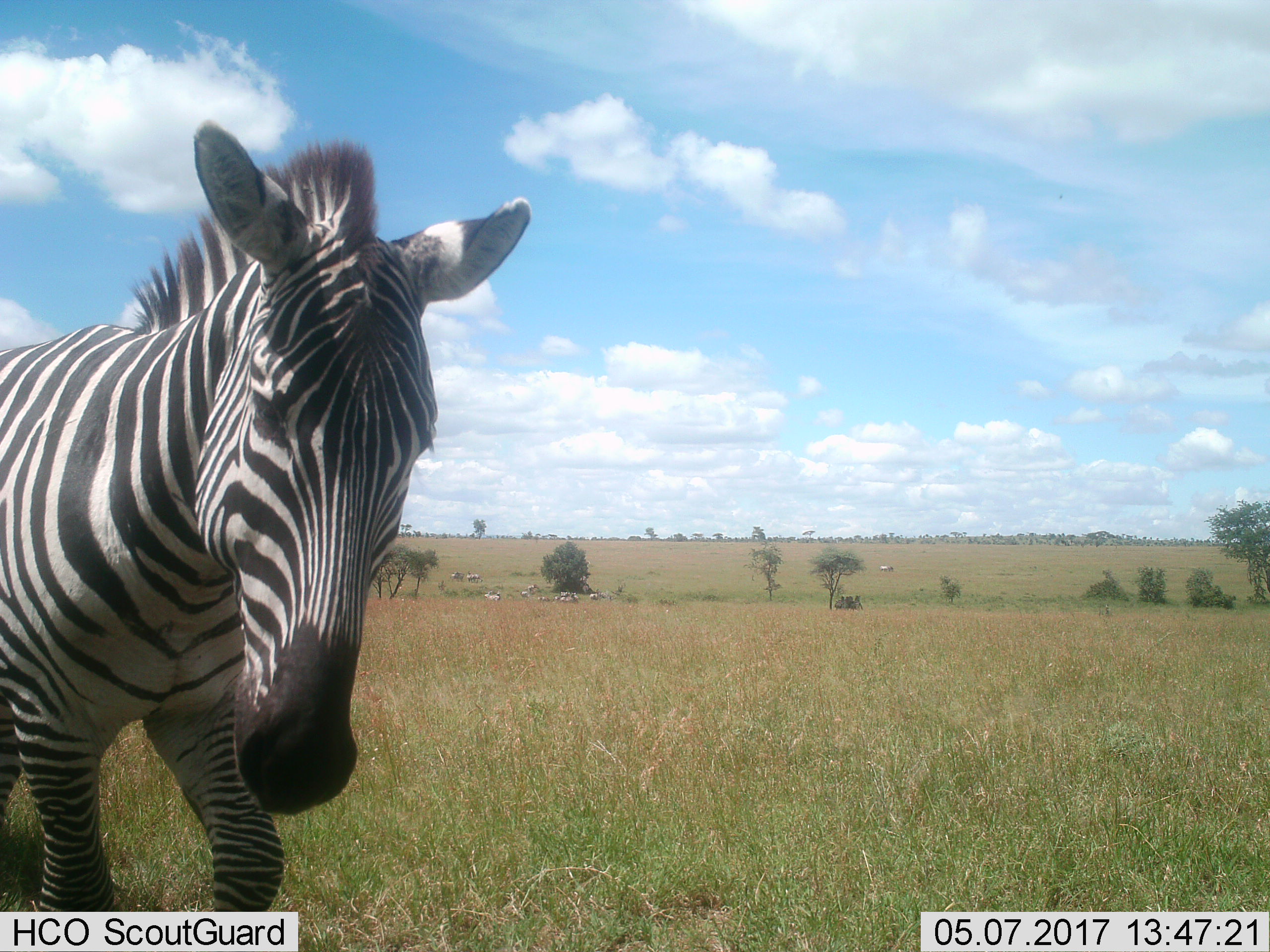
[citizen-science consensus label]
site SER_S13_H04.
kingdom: Animalia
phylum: Chordata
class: Mammalia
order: Perissodactyla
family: Equidae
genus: Equus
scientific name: Equus quagga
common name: plains zebra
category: zebraplains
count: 11-50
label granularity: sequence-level